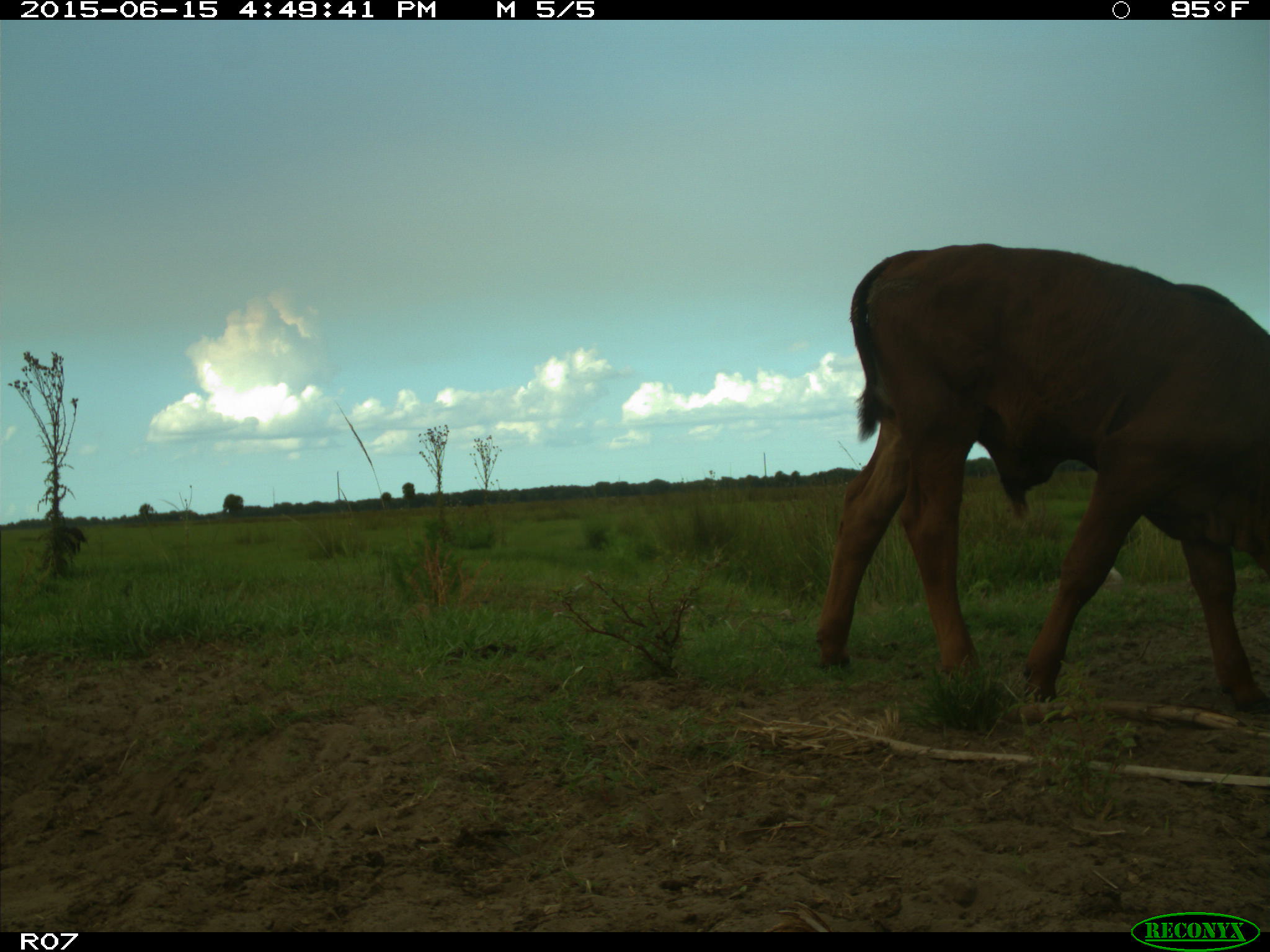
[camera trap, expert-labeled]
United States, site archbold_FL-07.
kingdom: Animalia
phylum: Chordata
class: Mammalia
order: Artiodactyla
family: Bovidae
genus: Bos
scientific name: Bos taurus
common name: domestic cow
Bos taurus (domestic cow).